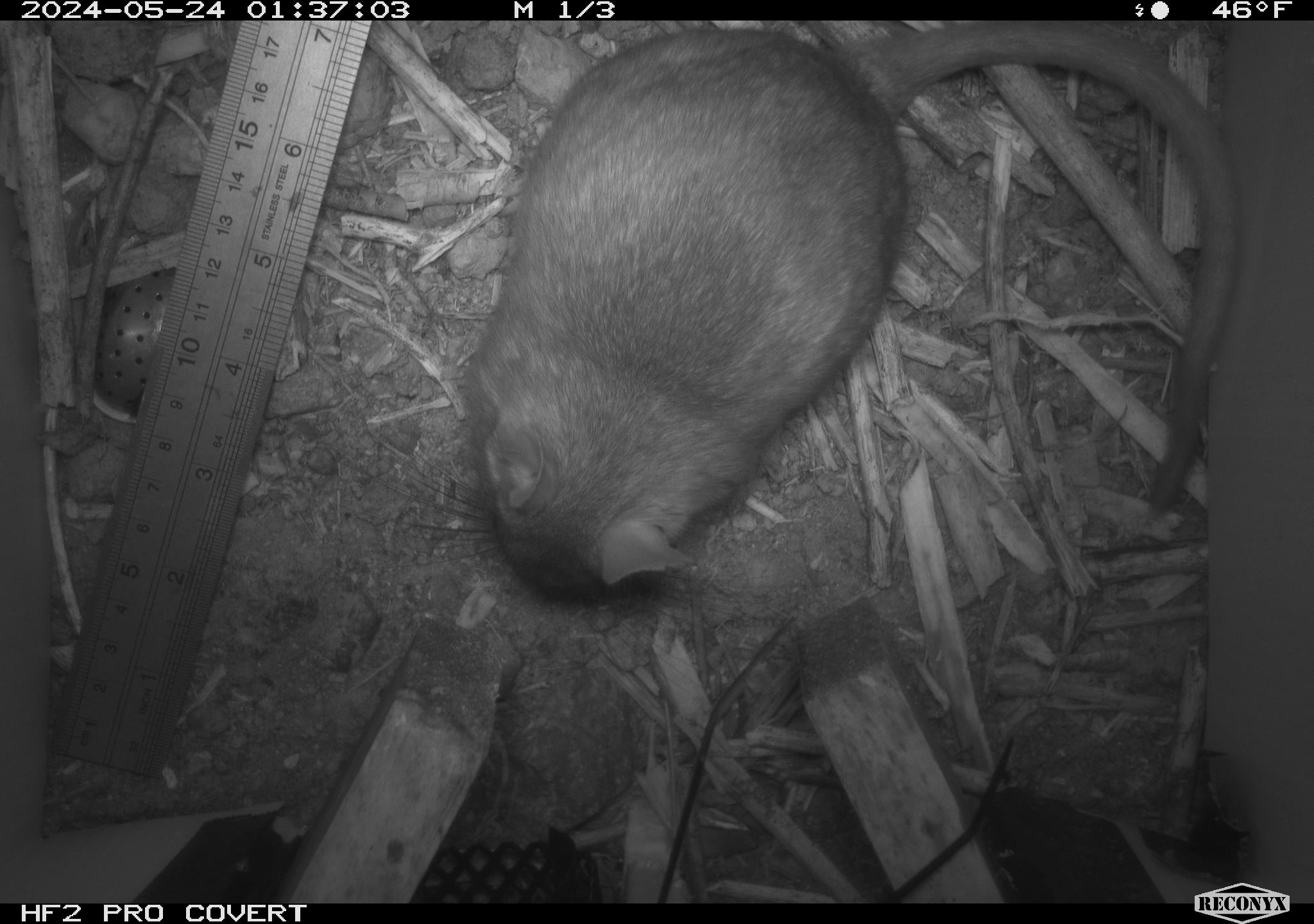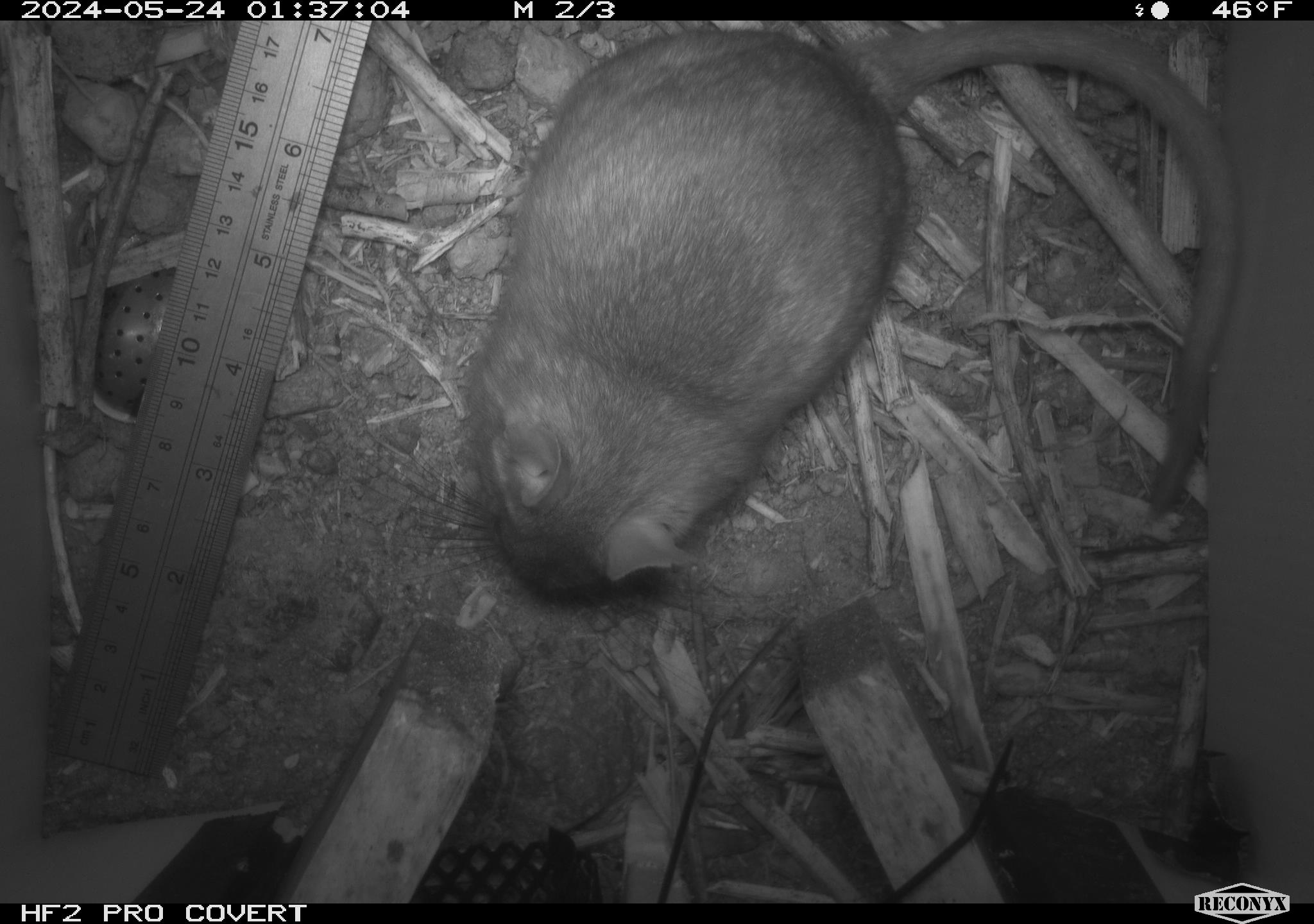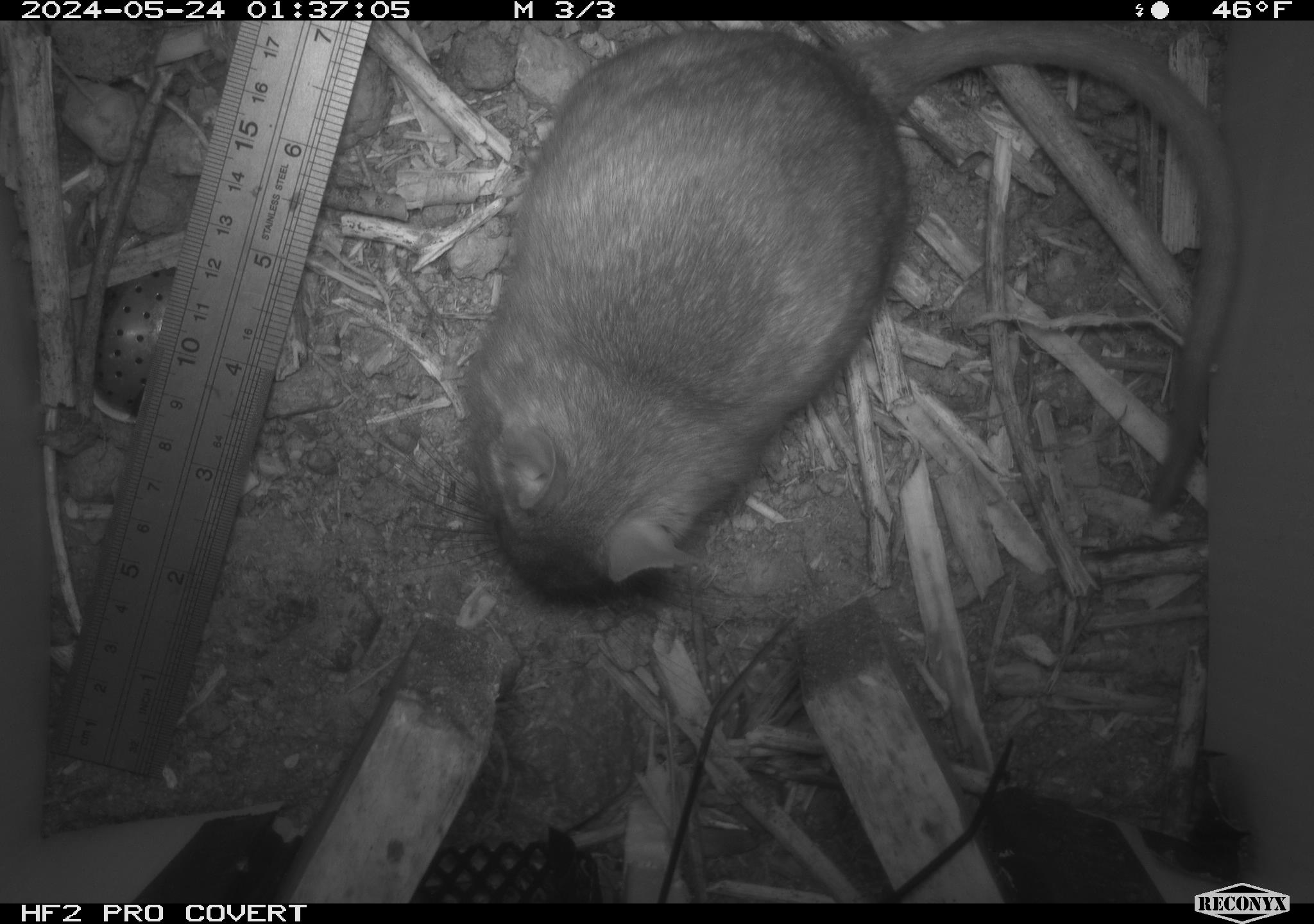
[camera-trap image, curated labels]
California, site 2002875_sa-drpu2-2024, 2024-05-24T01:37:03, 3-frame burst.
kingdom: Animalia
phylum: Chordata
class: Mammalia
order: Rodentia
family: Cricetidae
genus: Neotoma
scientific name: Neotoma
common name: pack rat or woodrat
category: neotoma species